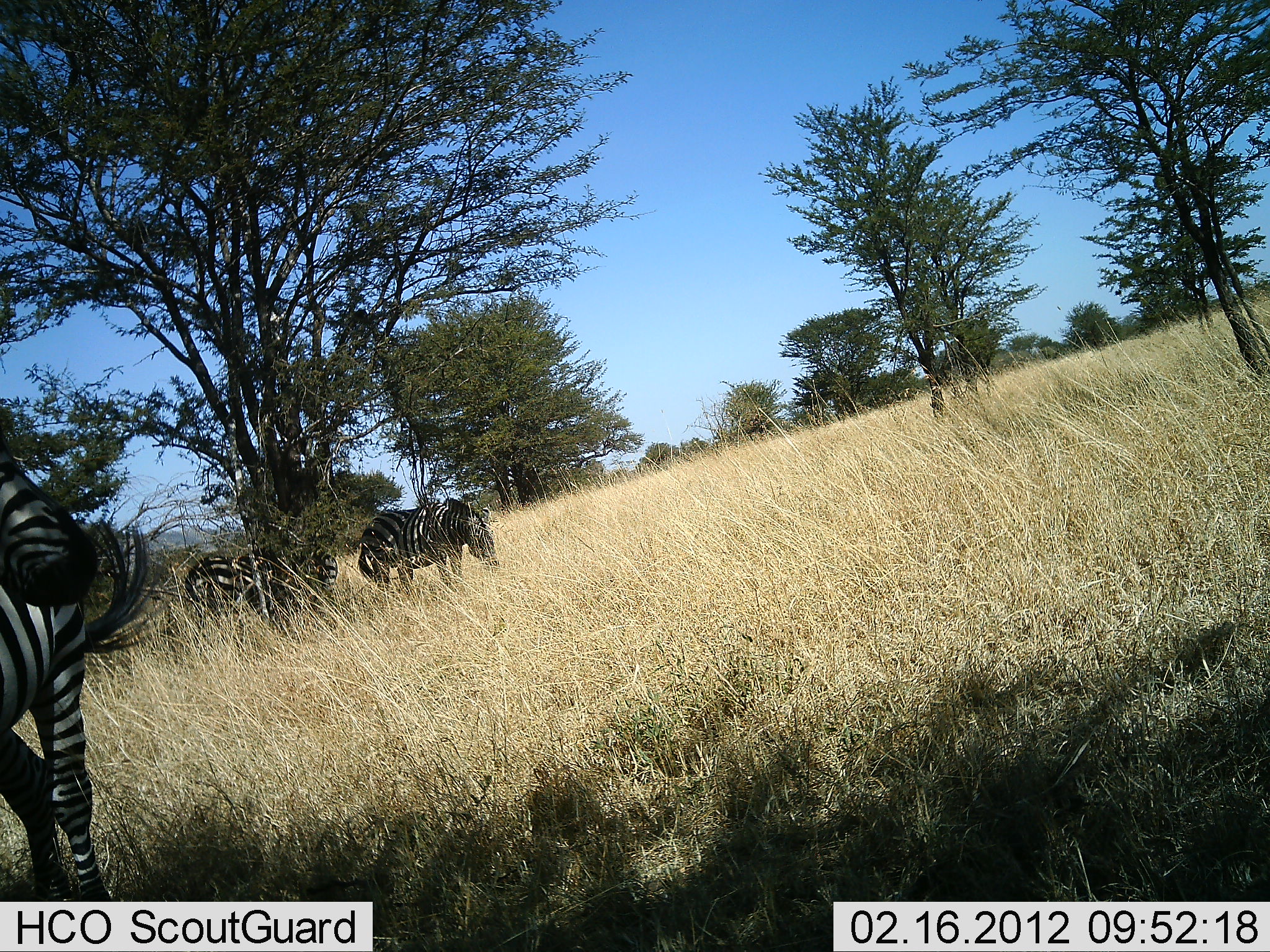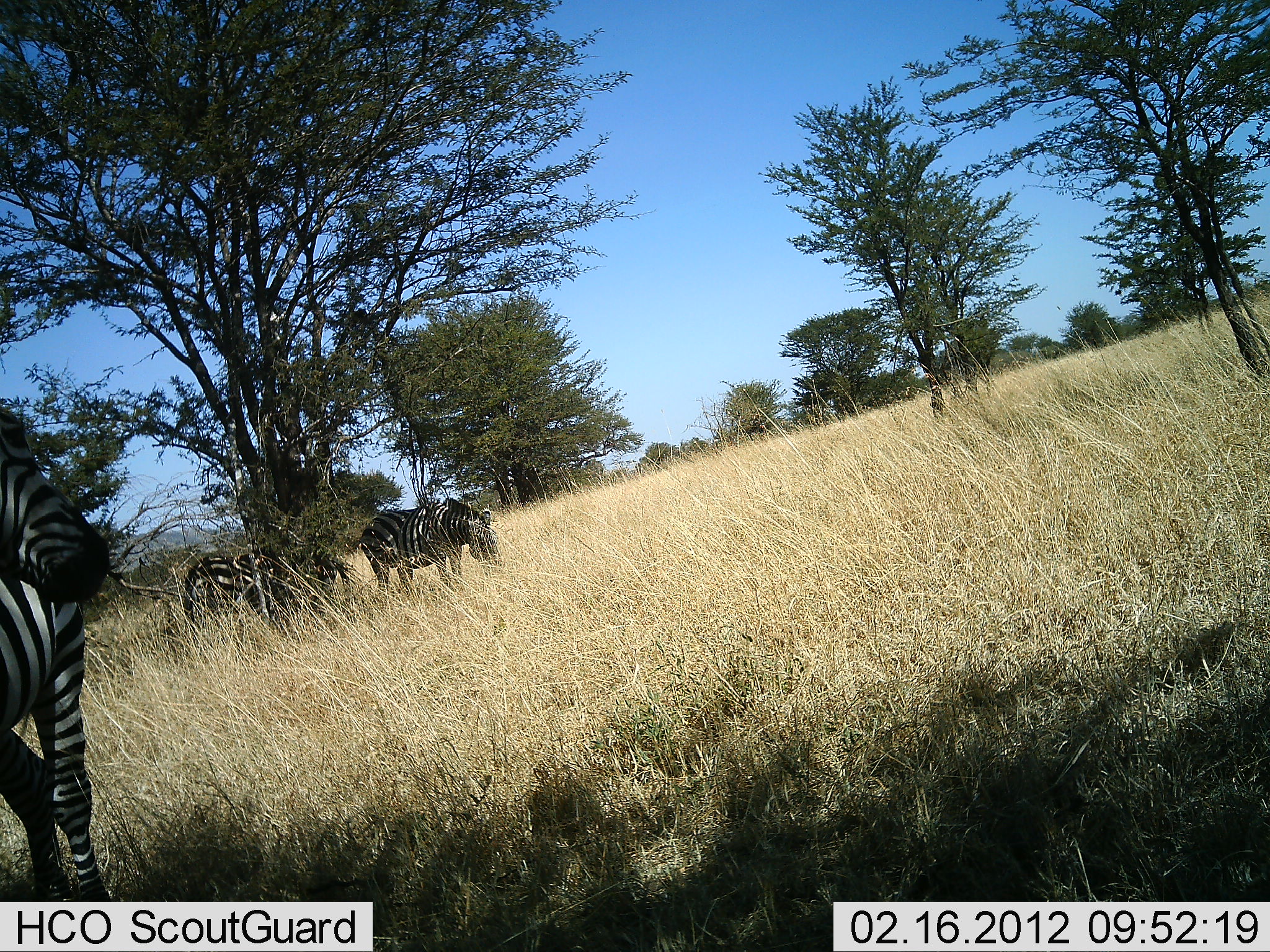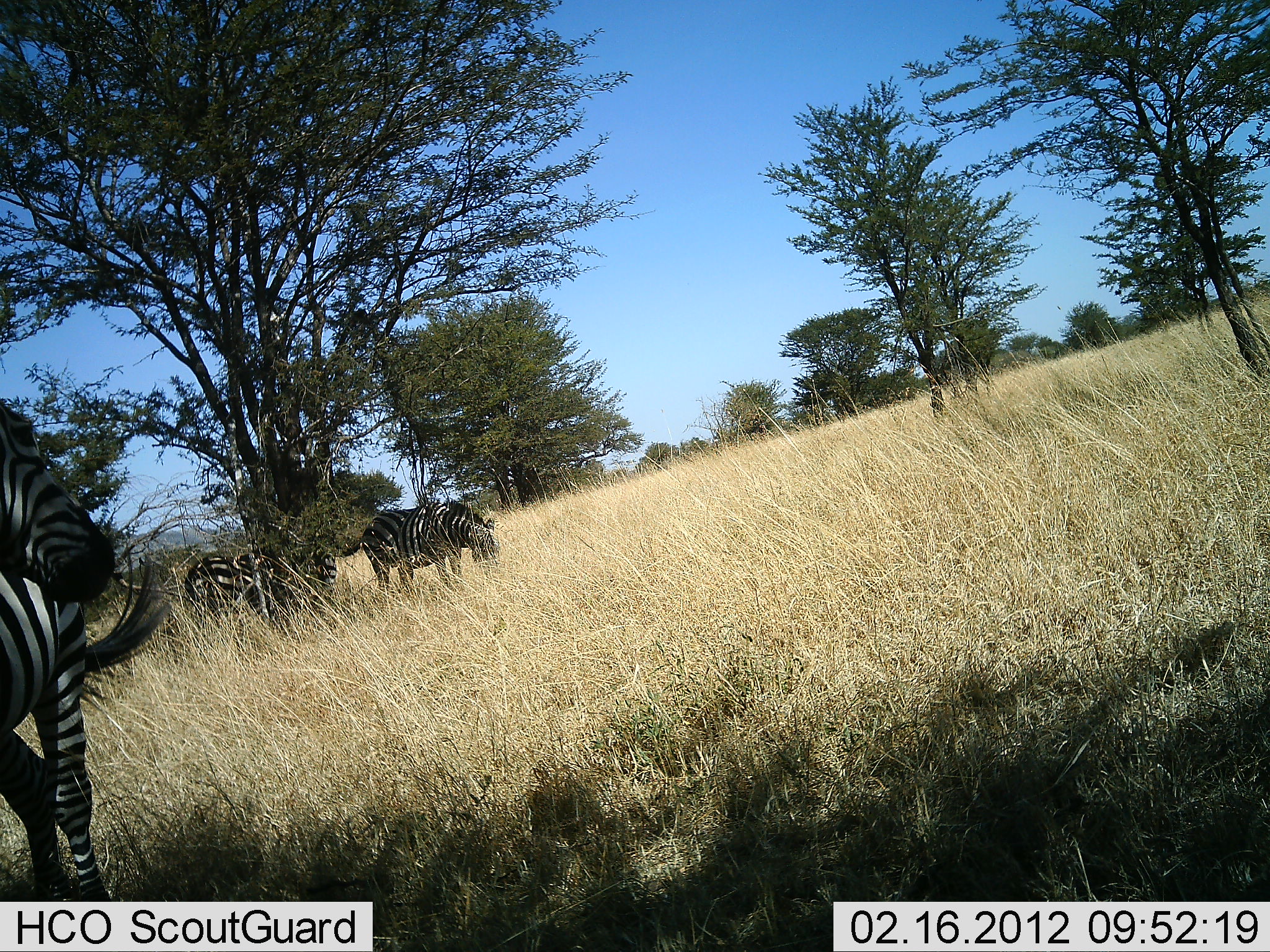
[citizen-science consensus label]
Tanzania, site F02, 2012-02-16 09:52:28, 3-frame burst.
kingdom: Animalia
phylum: Chordata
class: Mammalia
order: Perissodactyla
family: Equidae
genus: Equus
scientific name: Equus quagga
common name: plains zebra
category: zebra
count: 4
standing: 77%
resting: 10%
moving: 10%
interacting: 0%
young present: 0%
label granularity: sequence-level